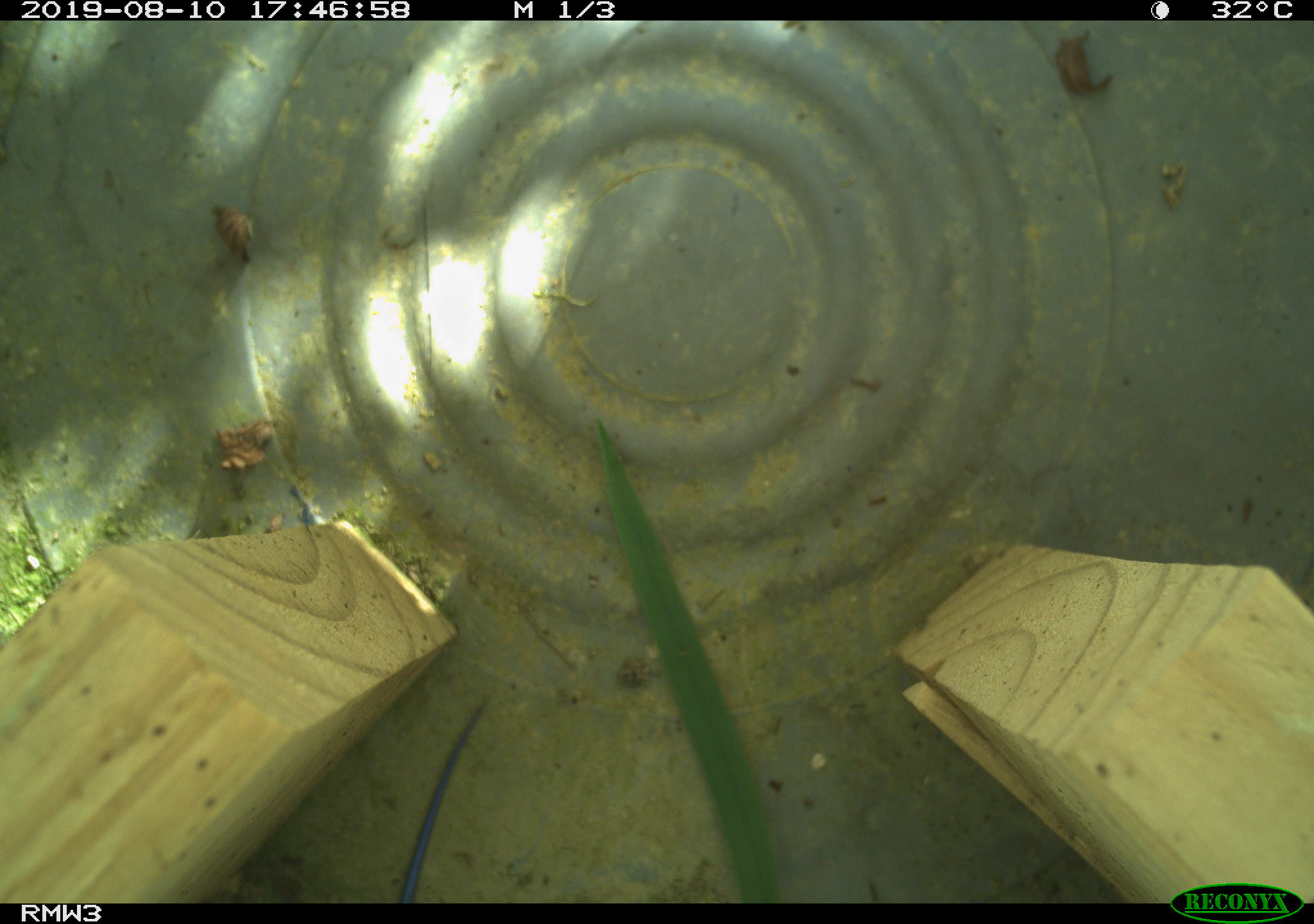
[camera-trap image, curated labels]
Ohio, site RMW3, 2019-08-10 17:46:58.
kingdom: Animalia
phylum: Chordata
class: Reptilia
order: Squamata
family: Scincidae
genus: Plestiodon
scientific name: Plestiodon fasciatus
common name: common five-lined skink